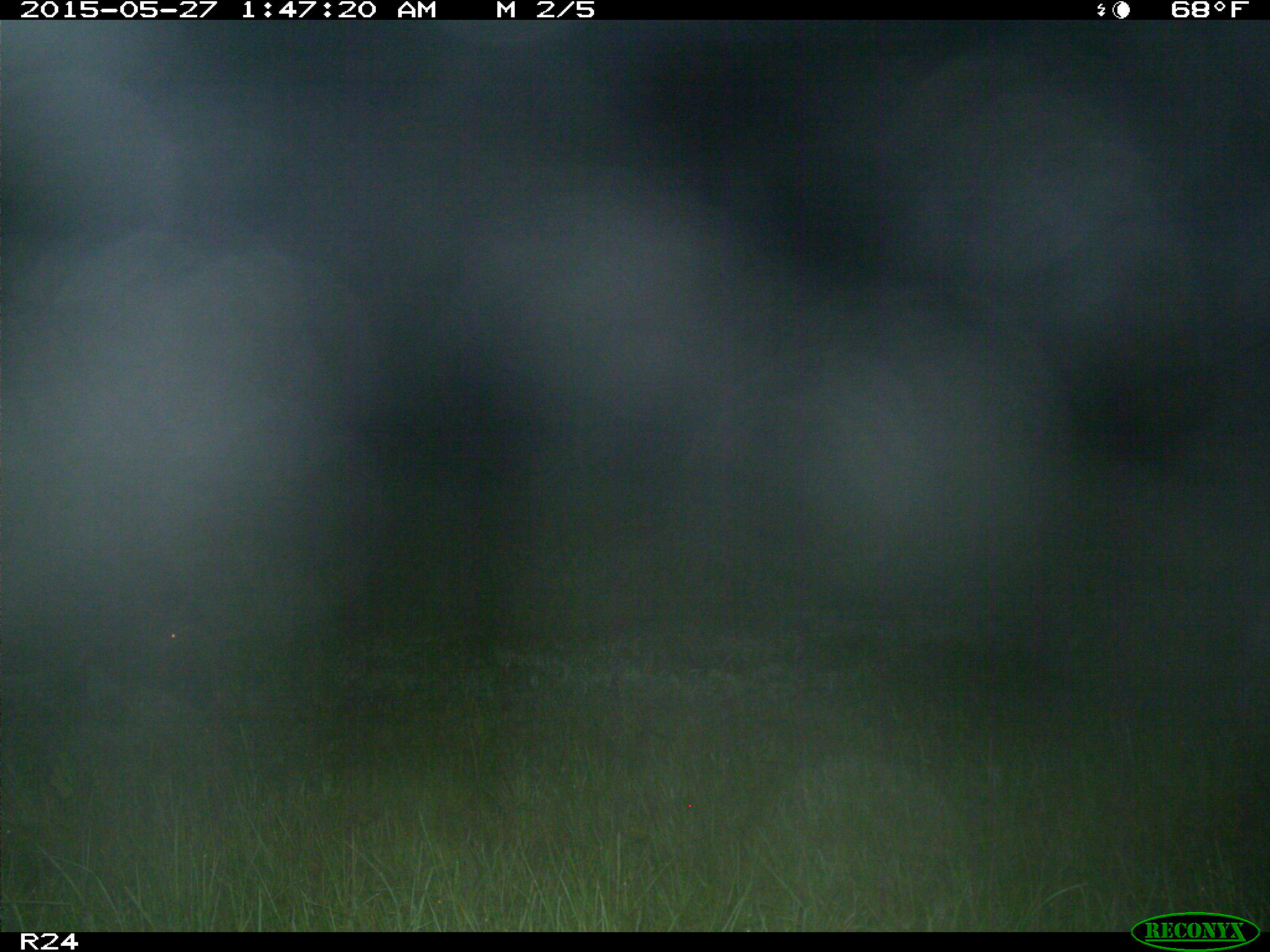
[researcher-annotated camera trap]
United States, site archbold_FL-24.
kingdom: Animalia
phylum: Chordata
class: Mammalia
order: Artiodactyla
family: Suidae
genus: Sus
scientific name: Sus scrofa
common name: wild boar